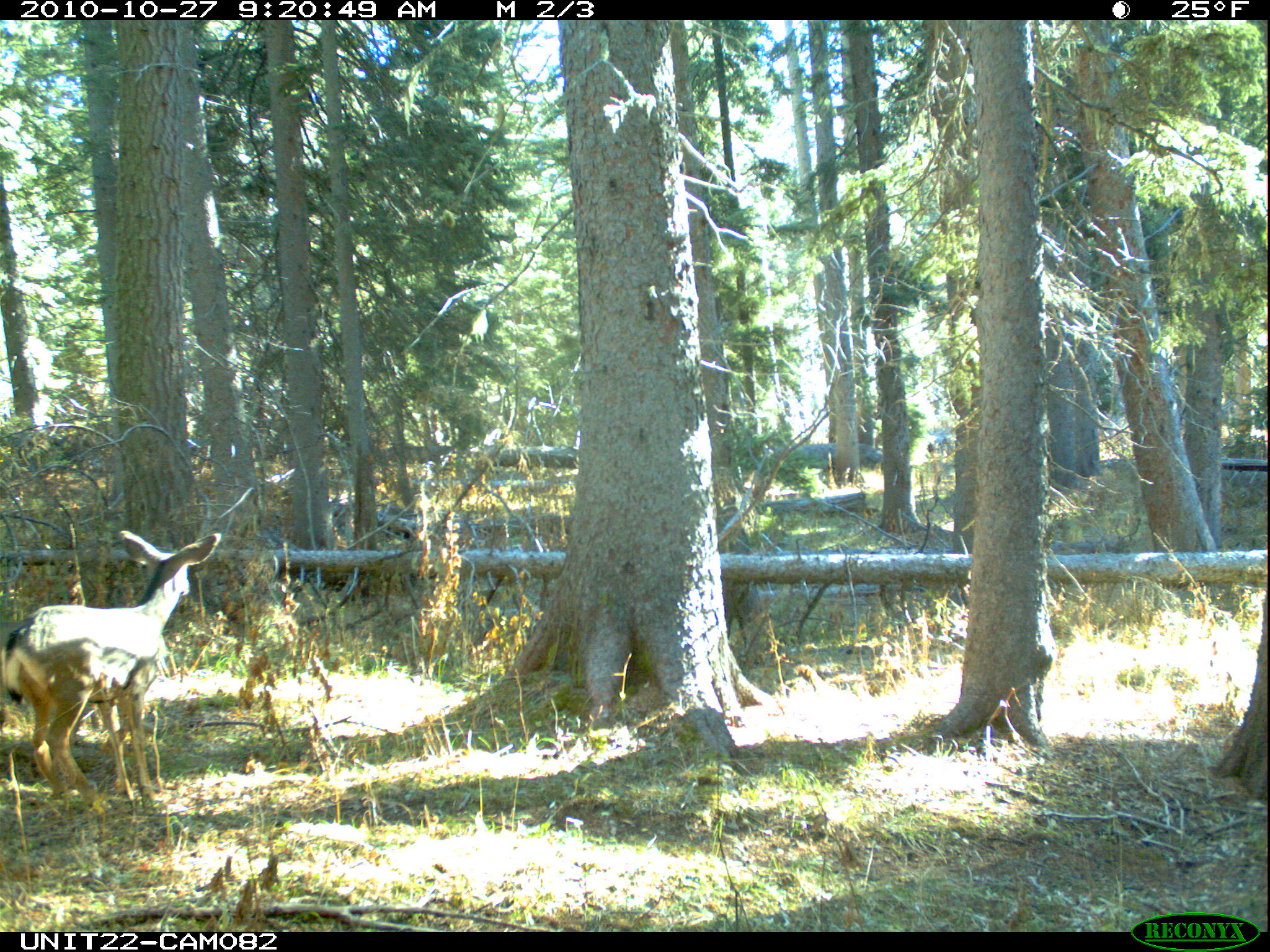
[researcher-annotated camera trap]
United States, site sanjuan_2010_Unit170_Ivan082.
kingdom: Animalia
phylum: Chordata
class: Mammalia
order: Artiodactyla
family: Cervidae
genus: Odocoileus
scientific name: Odocoileus hemionus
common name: mule deer